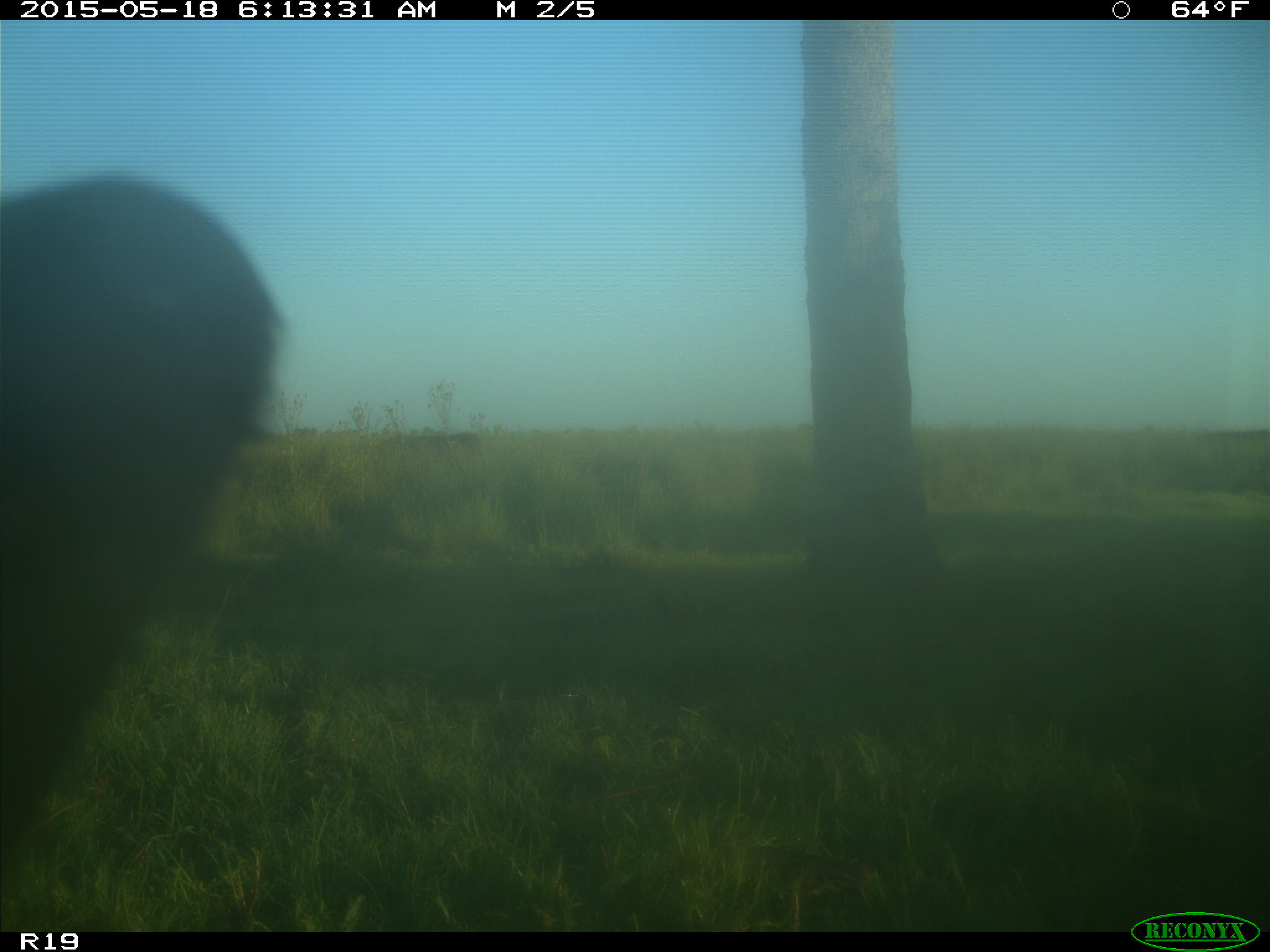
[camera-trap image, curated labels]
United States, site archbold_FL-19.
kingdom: Animalia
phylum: Chordata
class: Mammalia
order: Artiodactyla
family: Bovidae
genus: Bos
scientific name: Bos taurus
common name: domestic cow